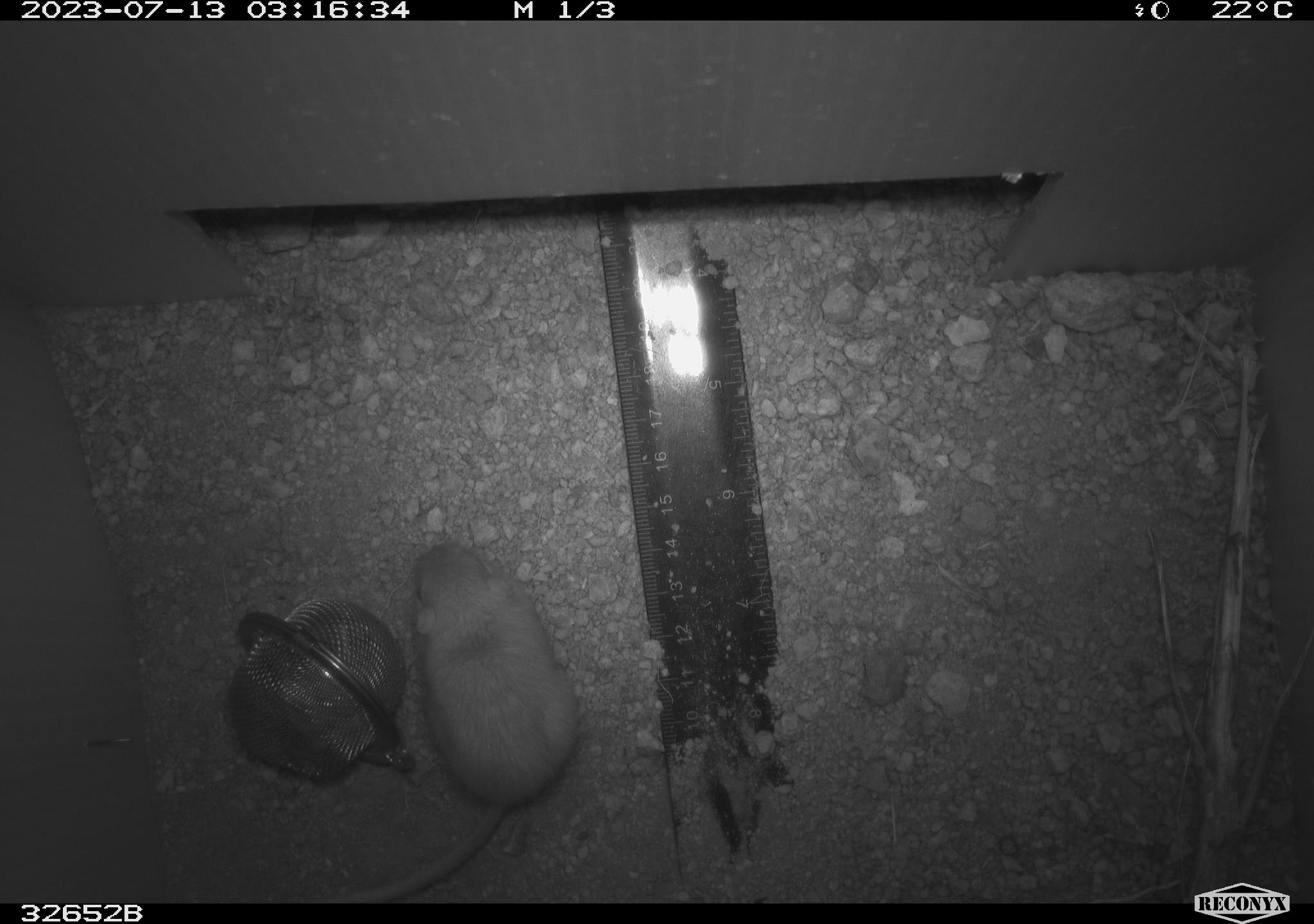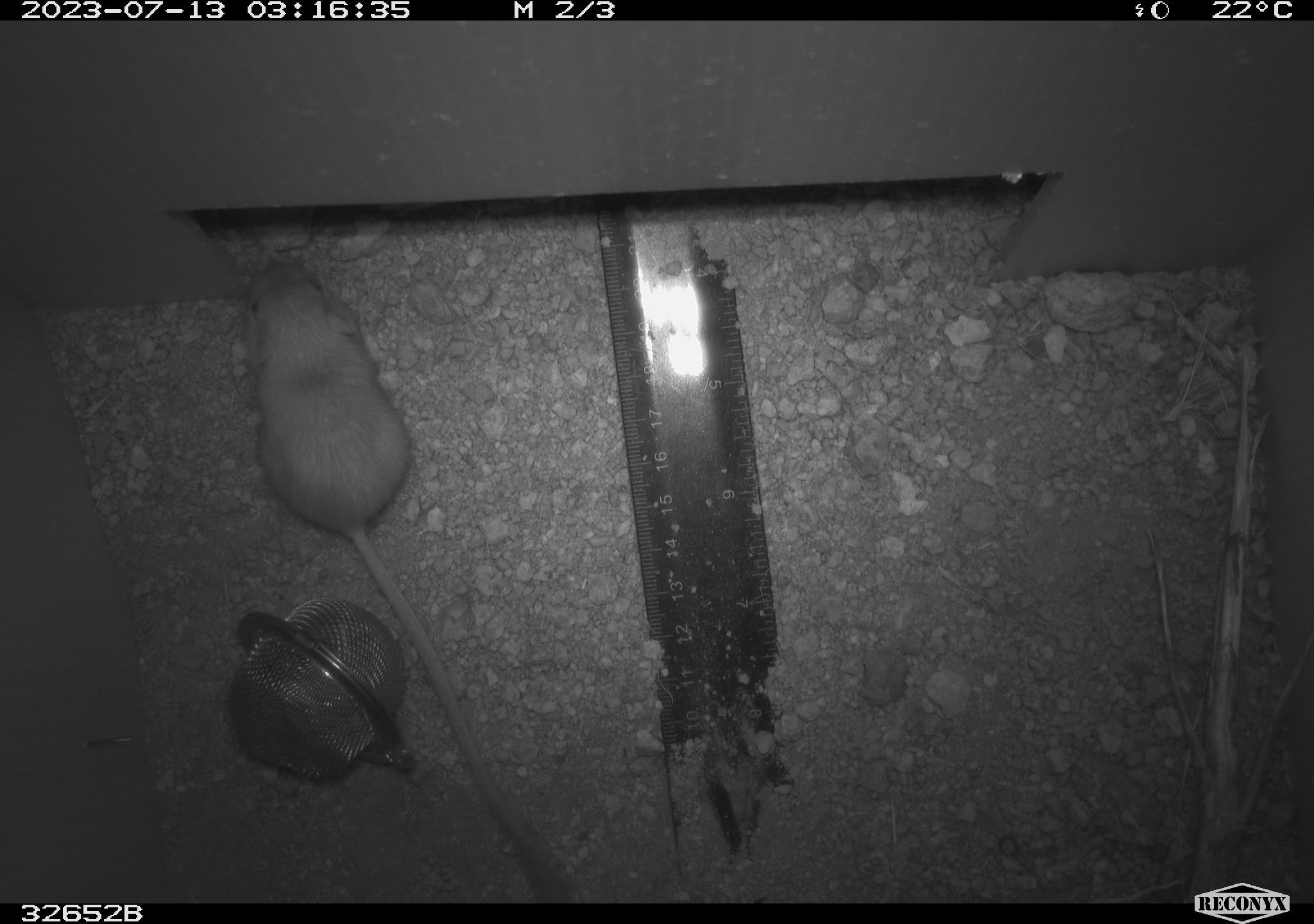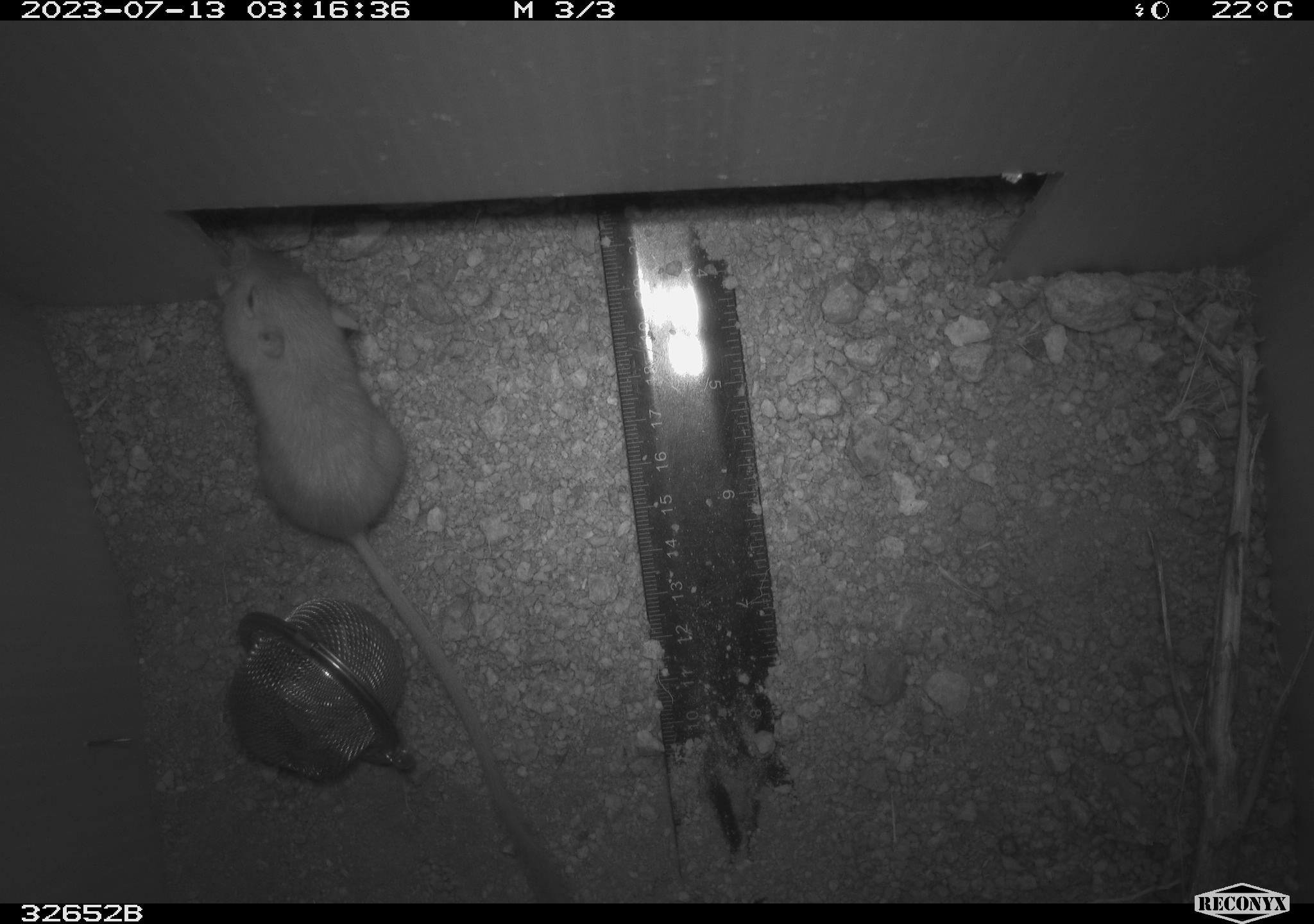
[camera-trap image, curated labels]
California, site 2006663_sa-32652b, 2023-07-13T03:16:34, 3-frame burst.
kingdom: Animalia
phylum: Chordata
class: Mammalia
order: Rodentia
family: Heteromyidae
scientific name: Heteromyidae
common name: kangaroo rats and pocket mice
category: heteromyidae family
Heteromyidae family (kangaroo rats and pocket mice) (Heteromyidae).